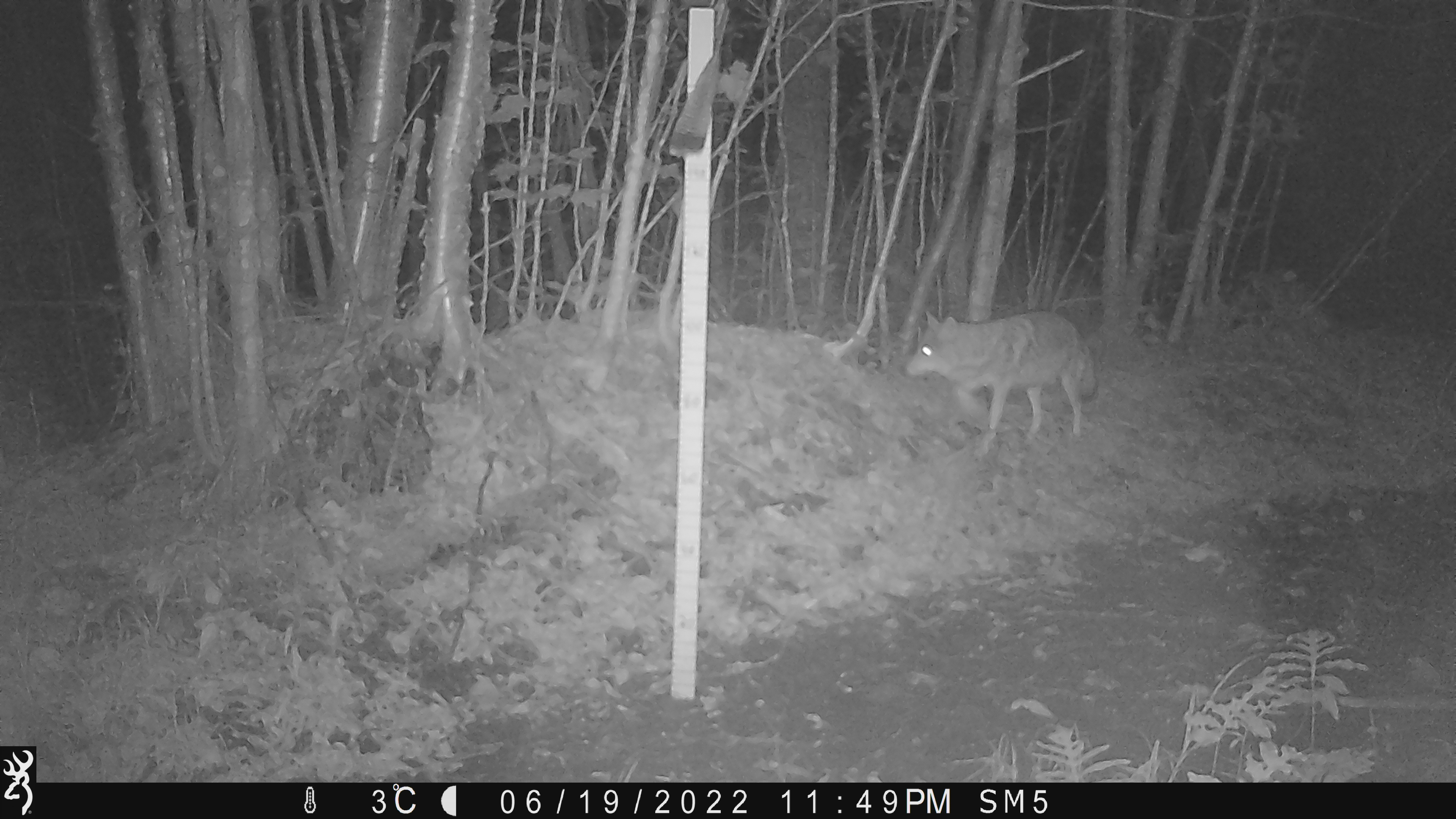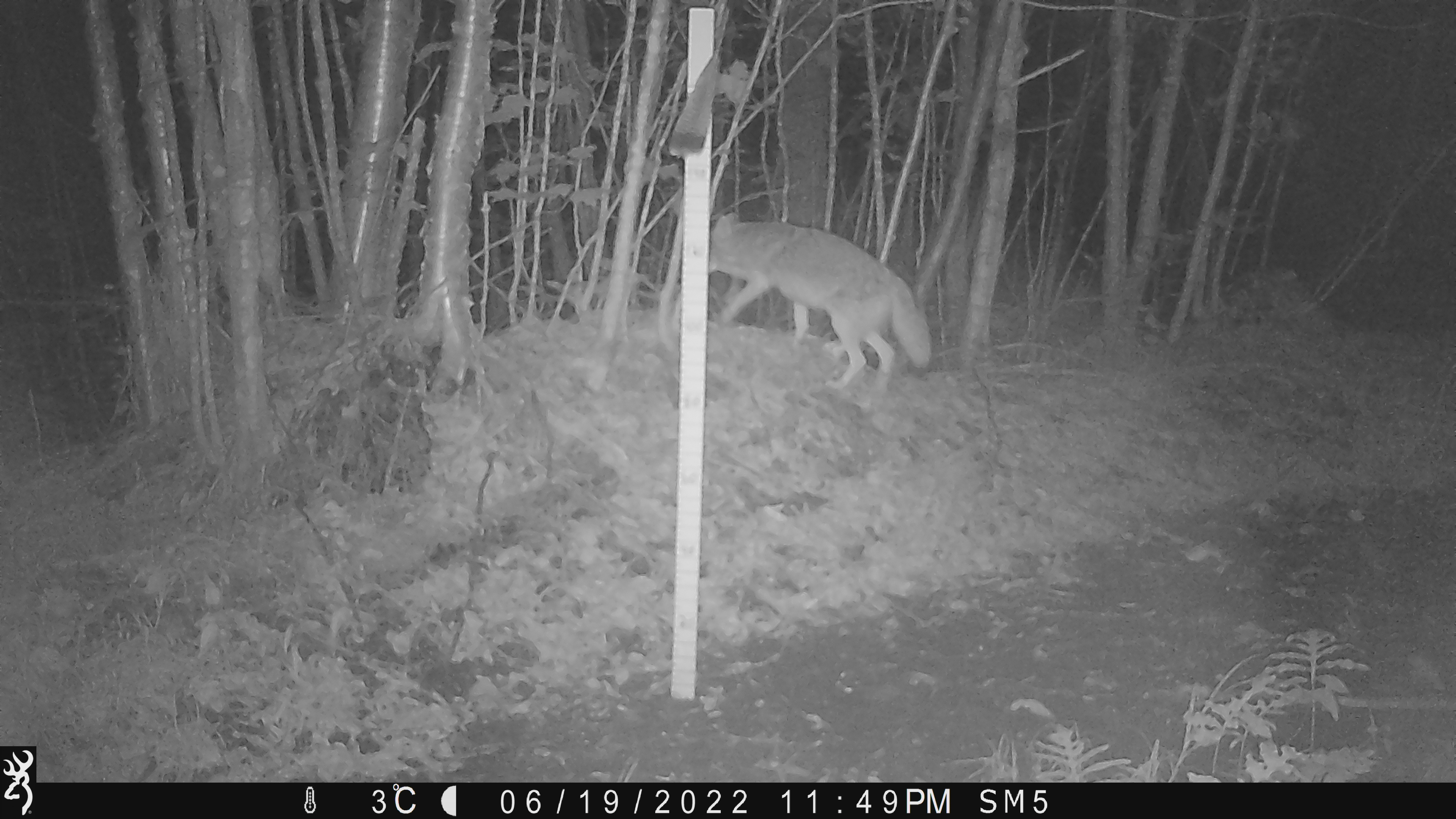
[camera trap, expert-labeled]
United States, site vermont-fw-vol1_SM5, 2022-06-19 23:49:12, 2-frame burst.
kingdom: Animalia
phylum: Chordata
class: Mammalia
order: Carnivora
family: Canidae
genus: Canis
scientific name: Canis latrans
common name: coyote